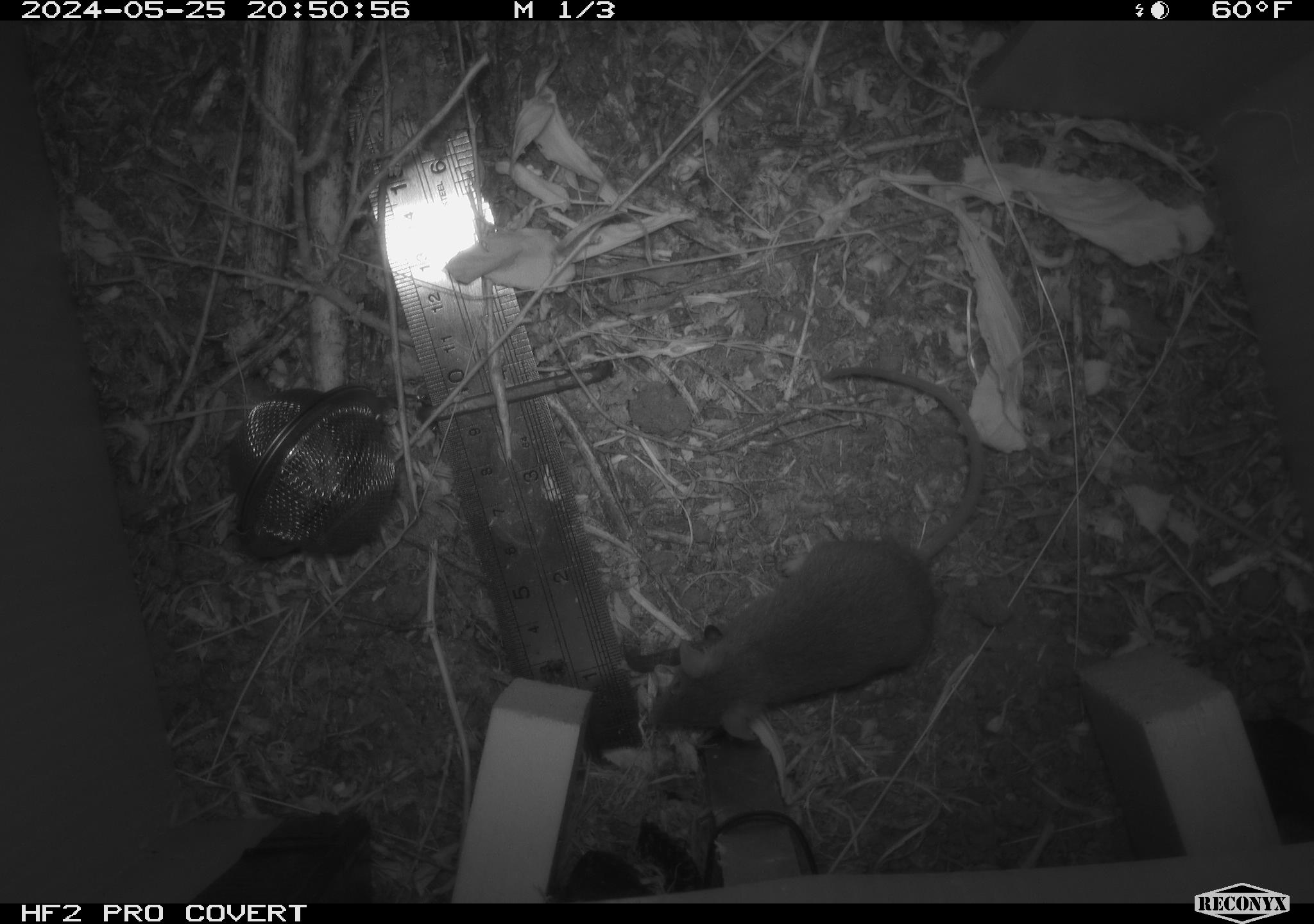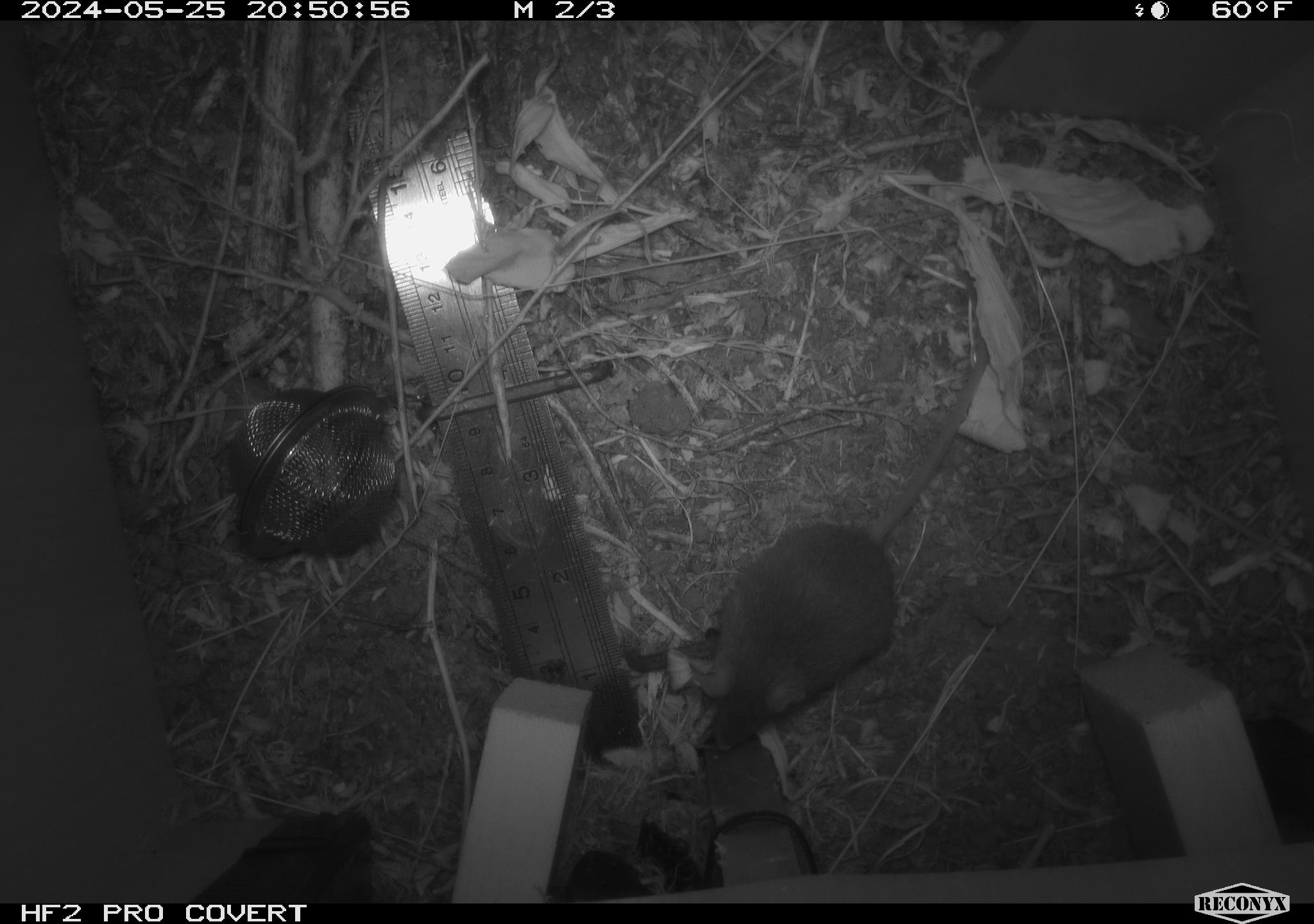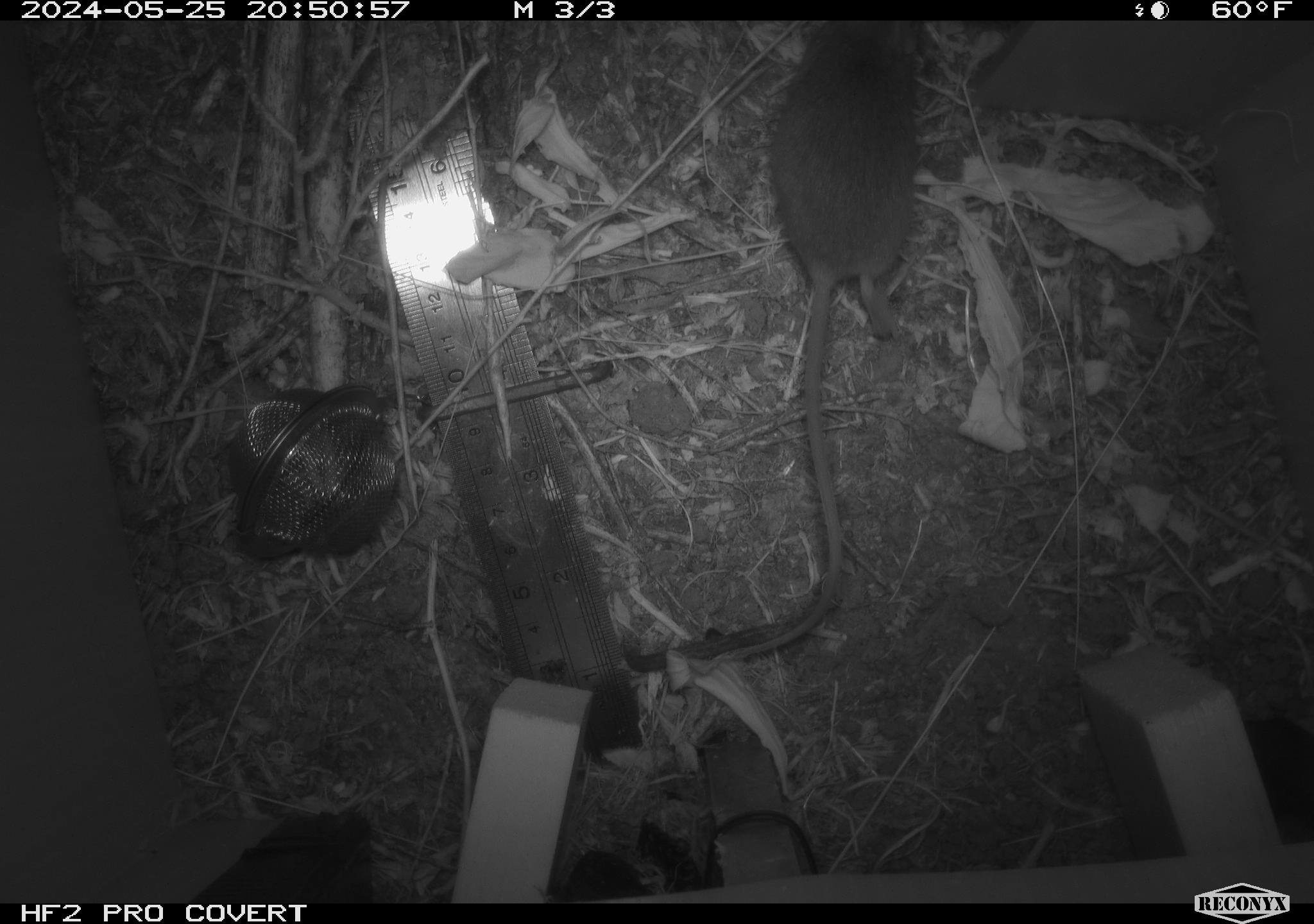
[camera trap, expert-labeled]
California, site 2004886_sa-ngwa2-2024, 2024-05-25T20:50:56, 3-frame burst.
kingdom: Animalia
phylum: Chordata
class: Mammalia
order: Rodentia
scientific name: Rodentia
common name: mouse species